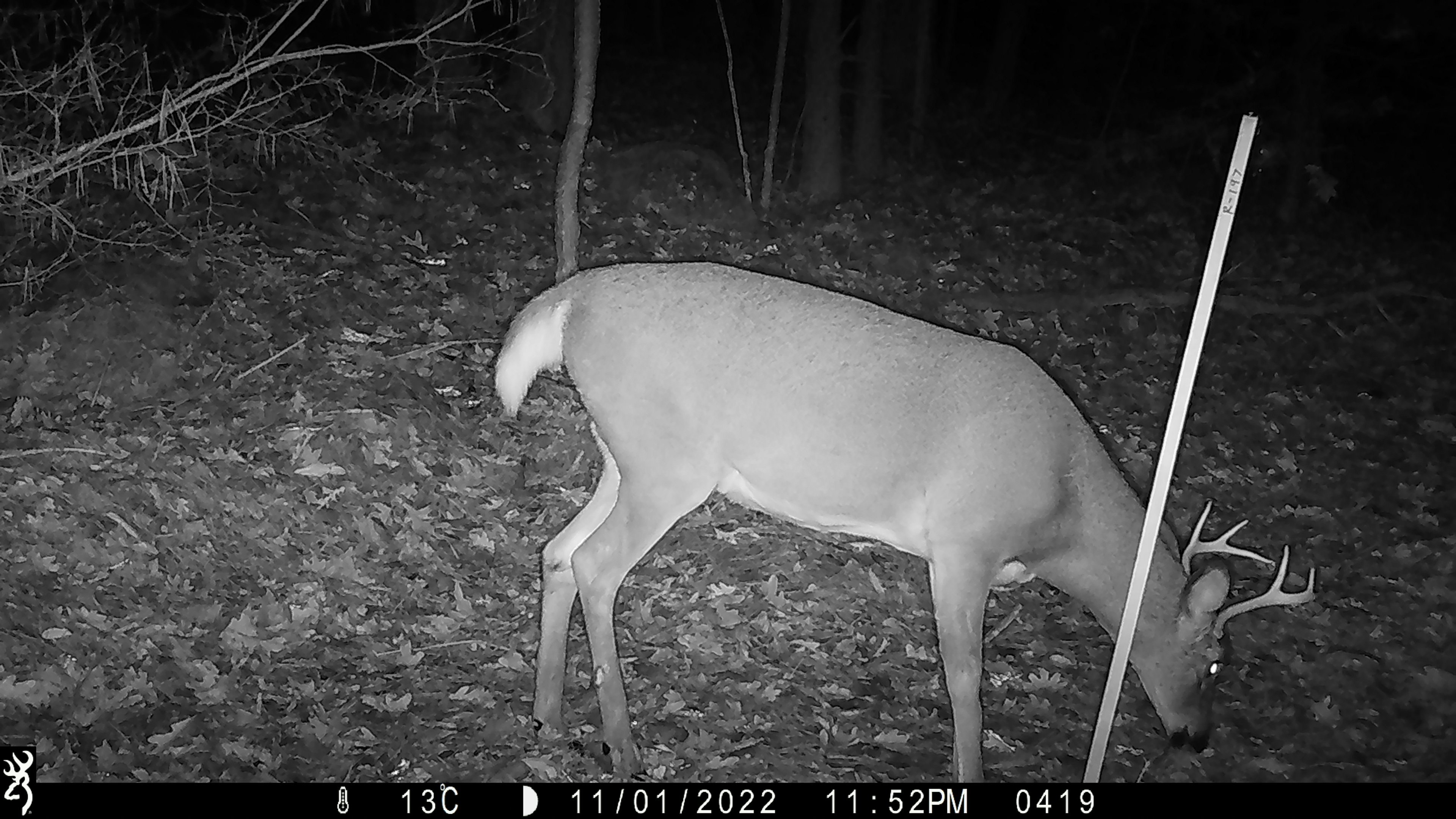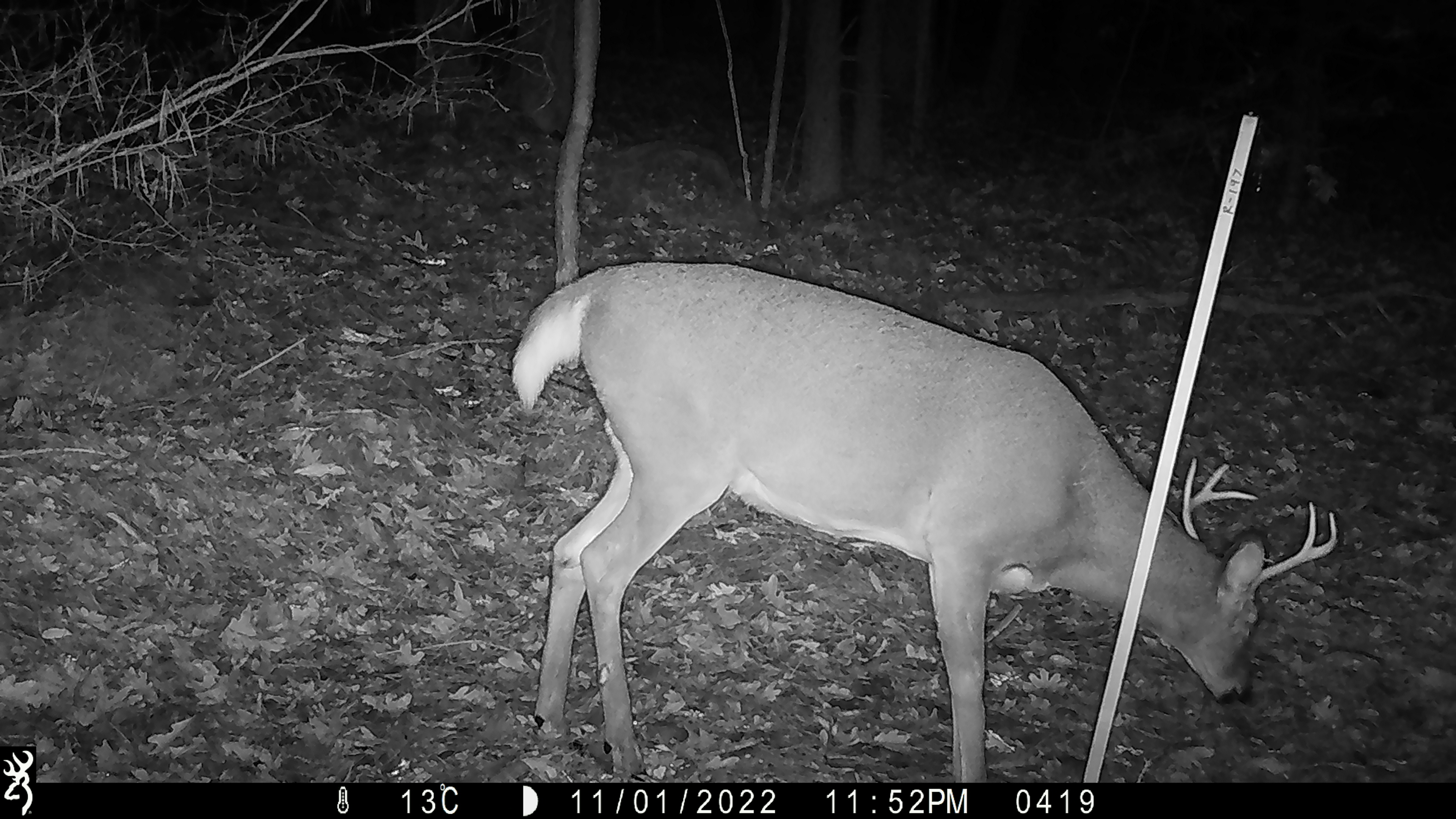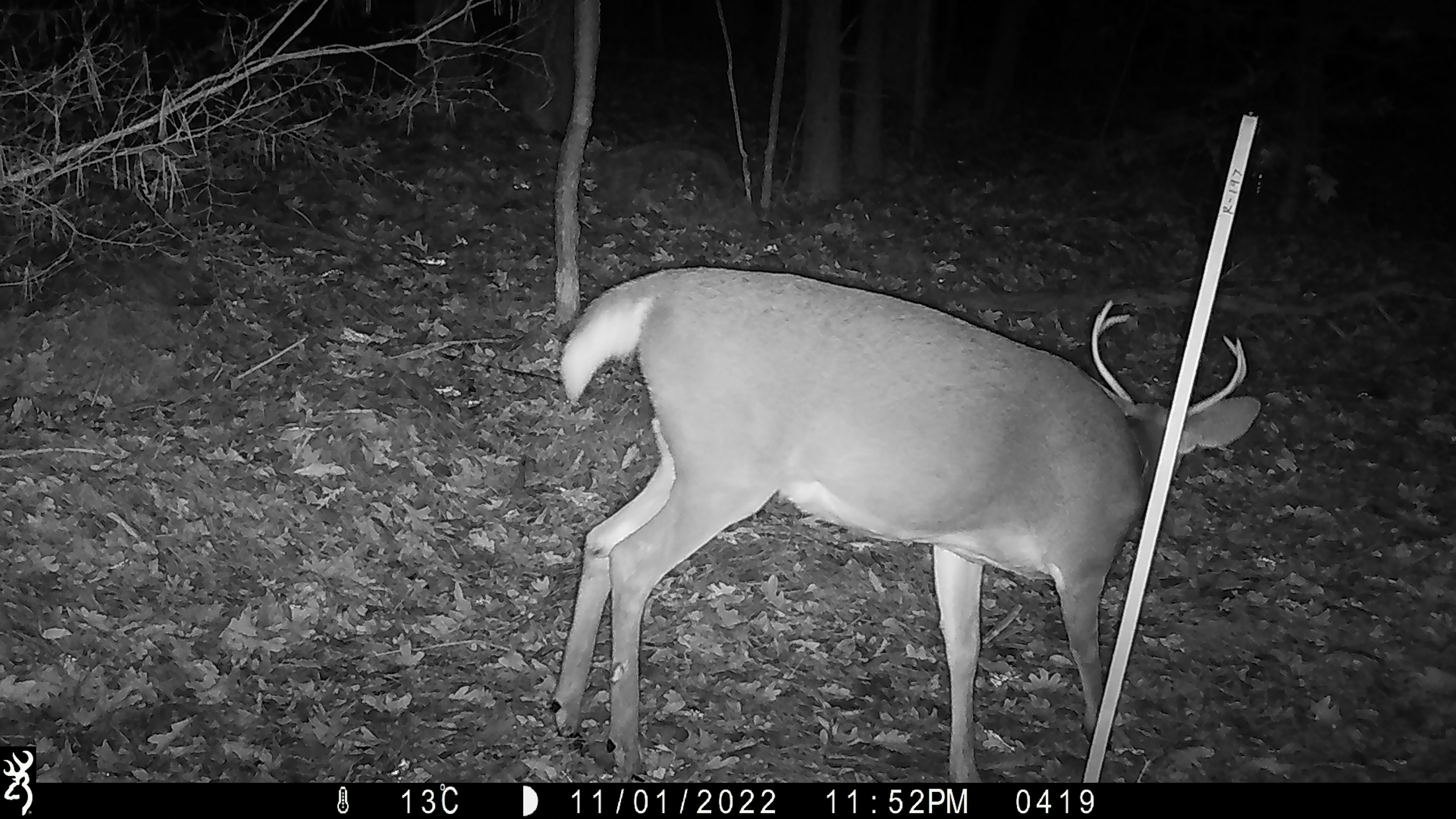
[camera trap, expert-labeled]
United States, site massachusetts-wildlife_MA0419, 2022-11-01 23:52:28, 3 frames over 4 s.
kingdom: Animalia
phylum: Chordata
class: Mammalia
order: Artiodactyla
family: Cervidae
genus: Odocoileus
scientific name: Odocoileus virginianus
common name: white-tailed deer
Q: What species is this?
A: White-tailed deer (Odocoileus virginianus).